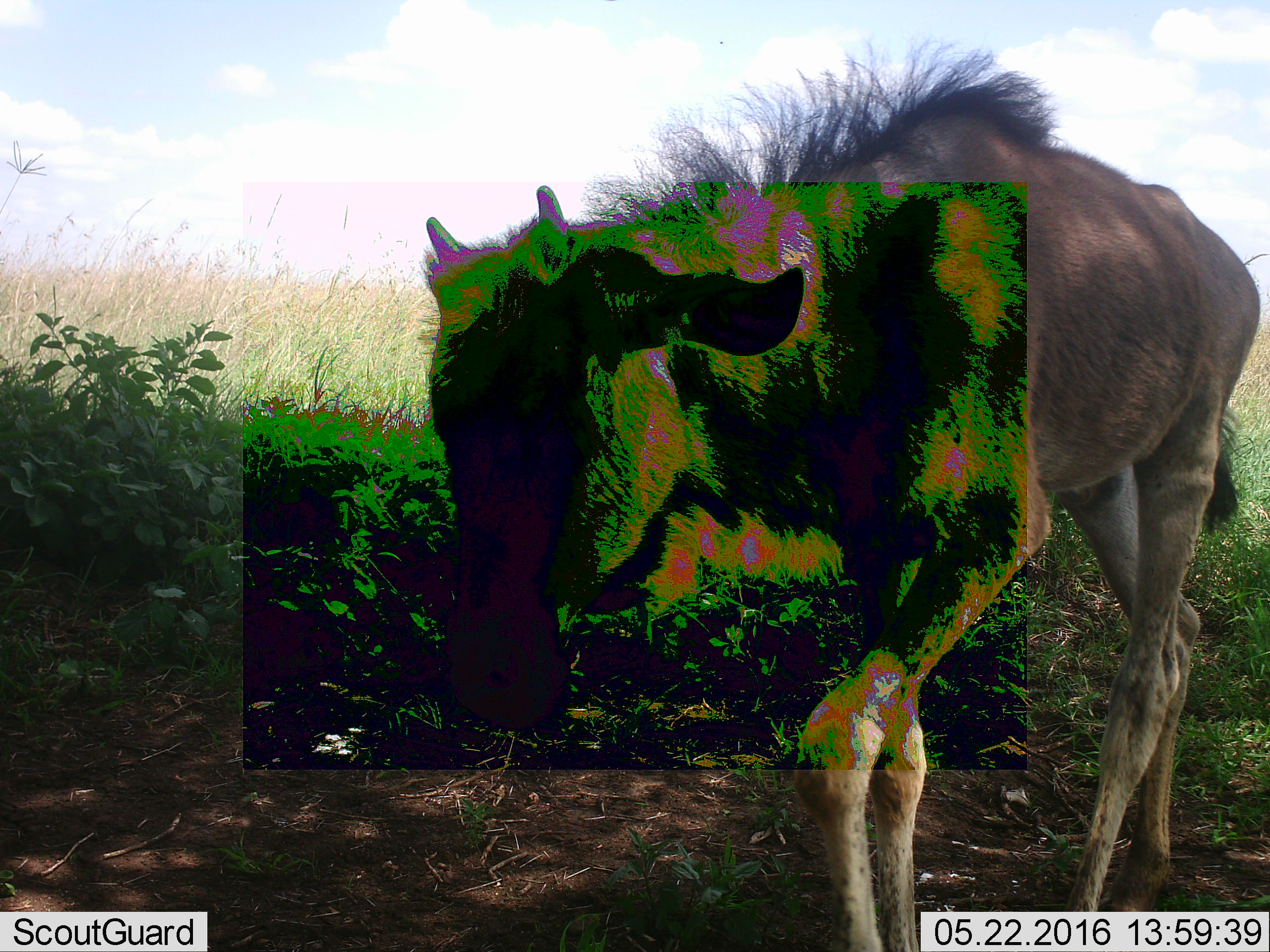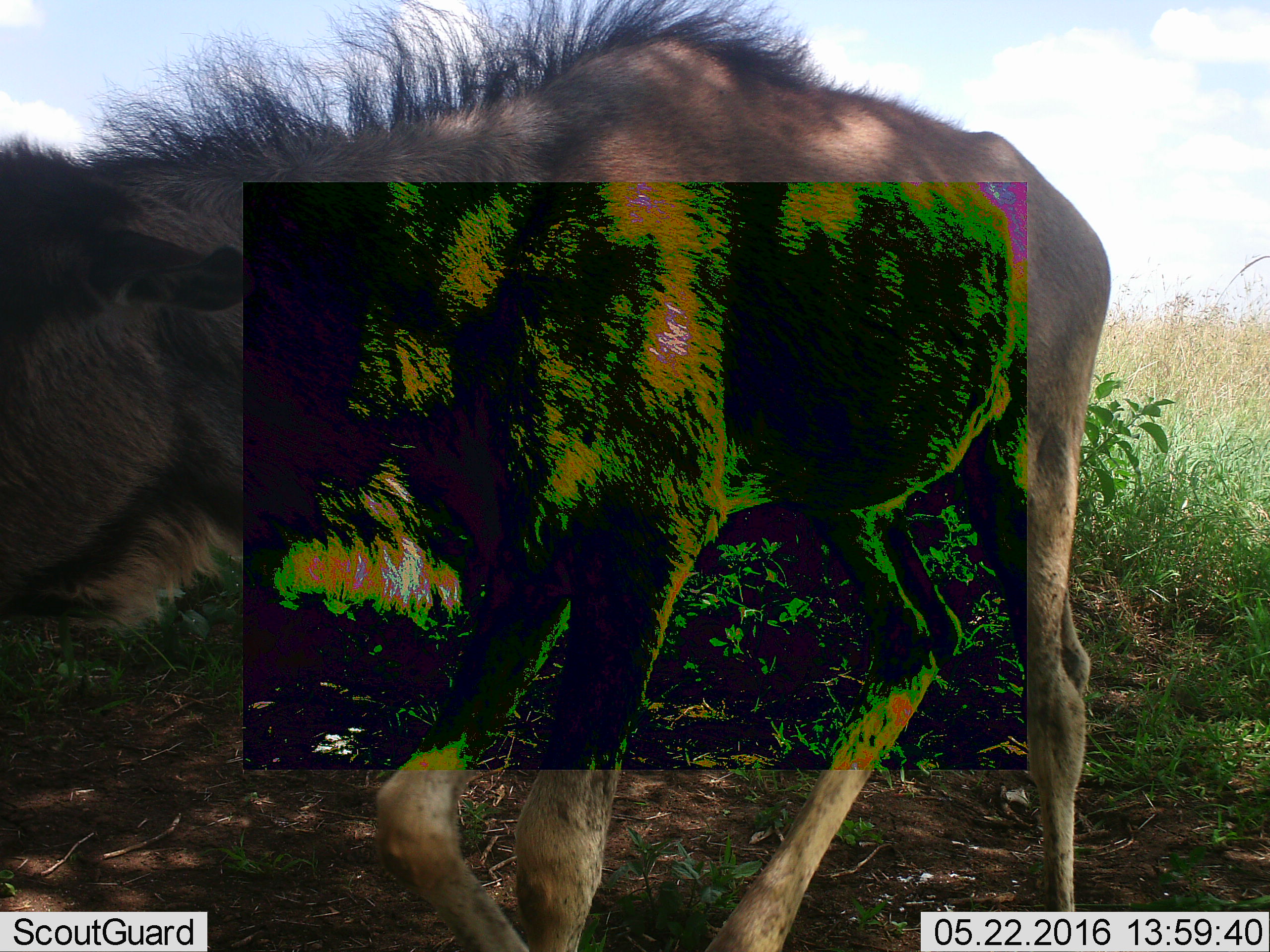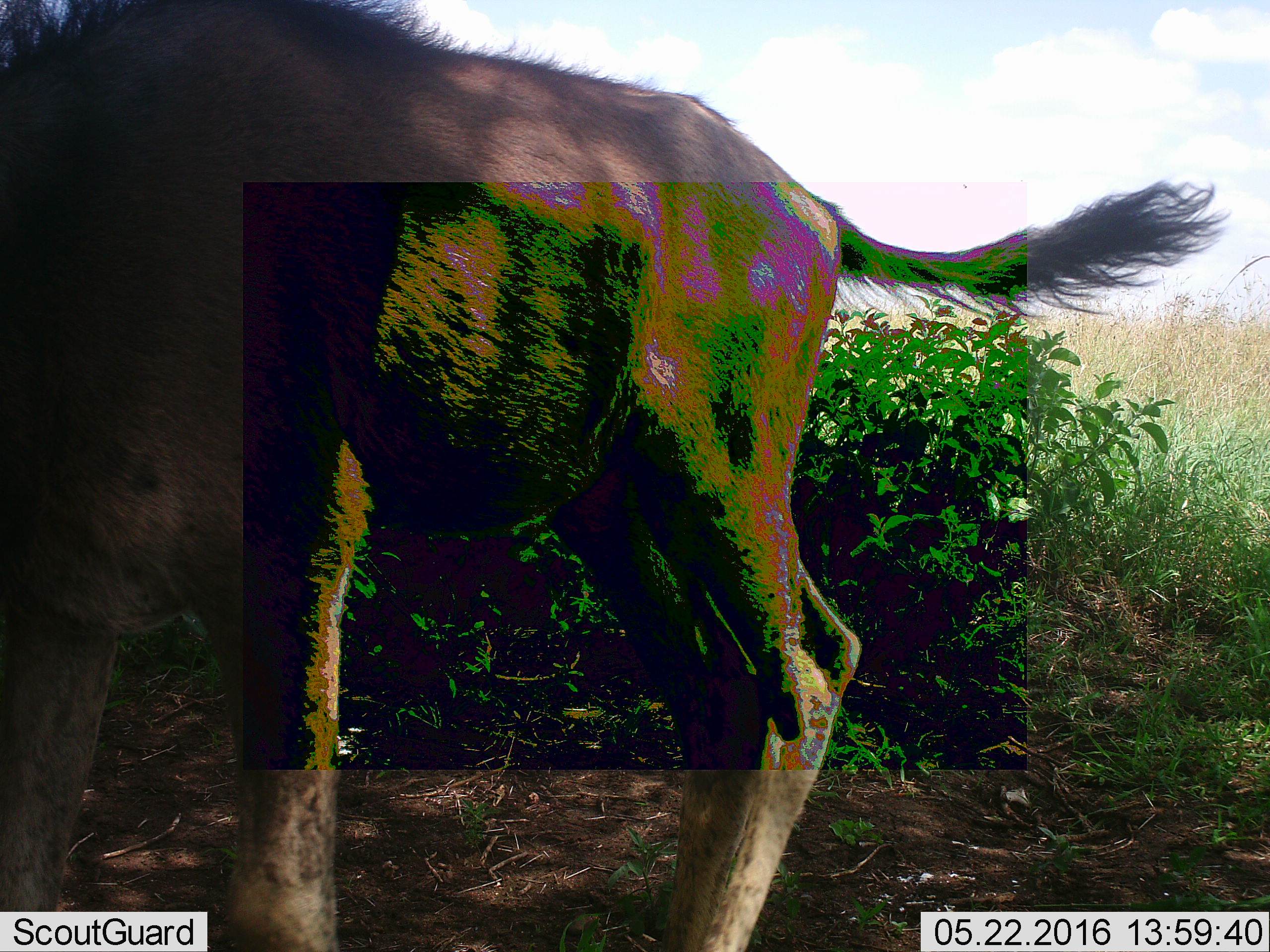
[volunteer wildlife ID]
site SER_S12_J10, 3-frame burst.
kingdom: Animalia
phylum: Chordata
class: Mammalia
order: Artiodactyla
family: Bovidae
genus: Connochaetes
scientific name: Connochaetes taurinus taurinus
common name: blue wildebeest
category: wildebeestblue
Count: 1.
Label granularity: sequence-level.